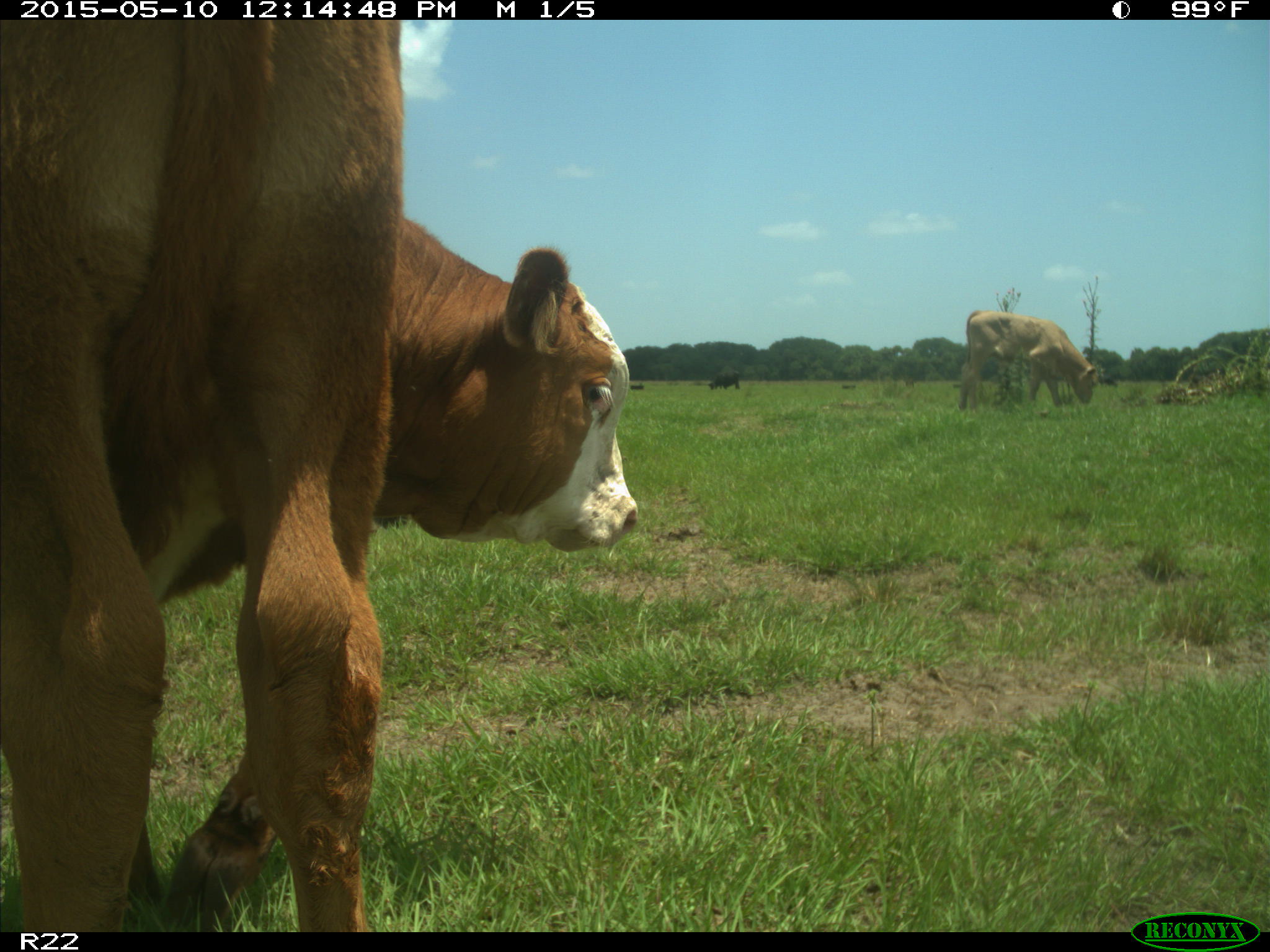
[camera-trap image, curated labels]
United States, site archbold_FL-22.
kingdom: Animalia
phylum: Chordata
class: Mammalia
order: Artiodactyla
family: Bovidae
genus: Bos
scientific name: Bos taurus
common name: domestic cow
Bos taurus (domestic cow).